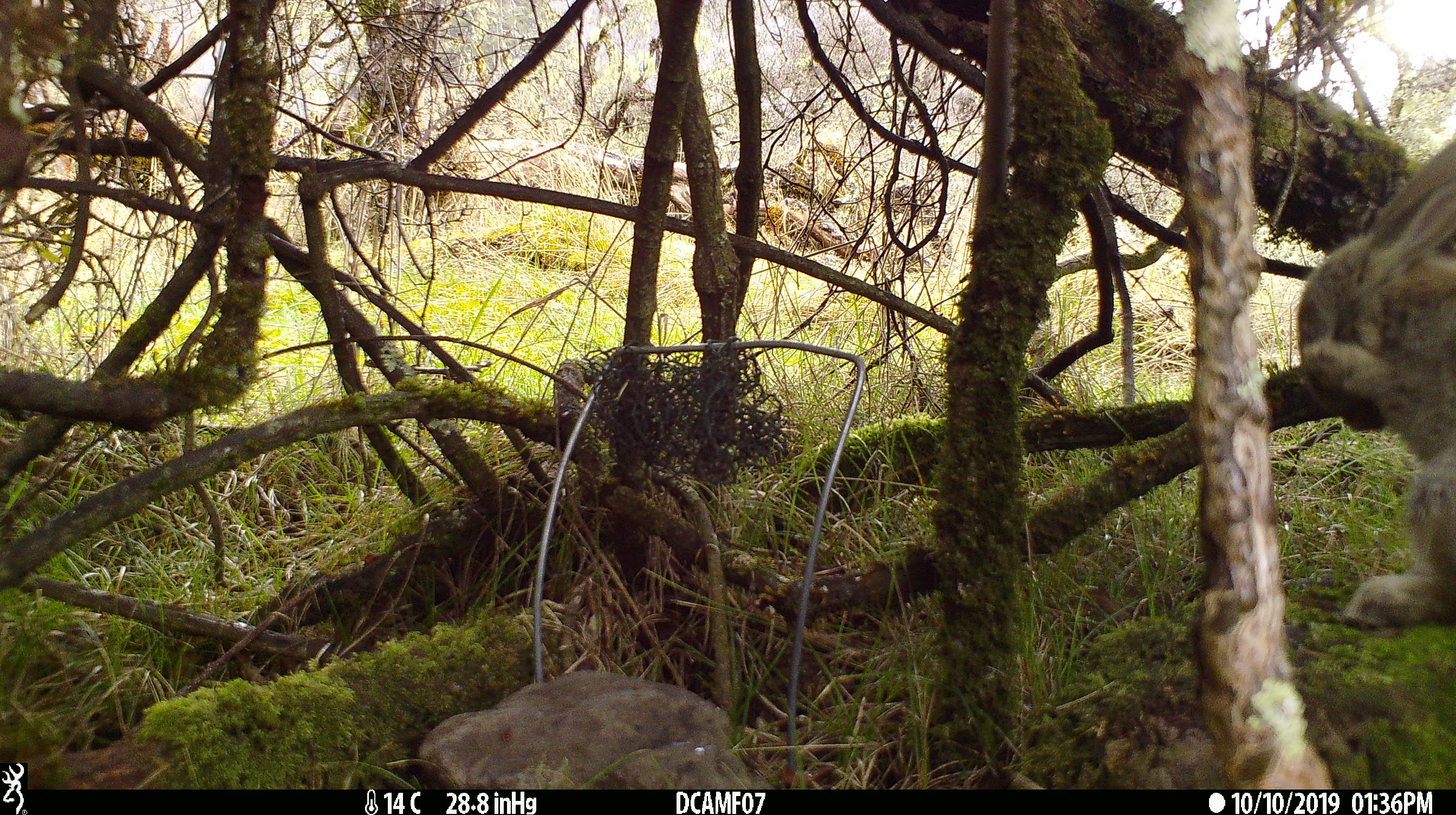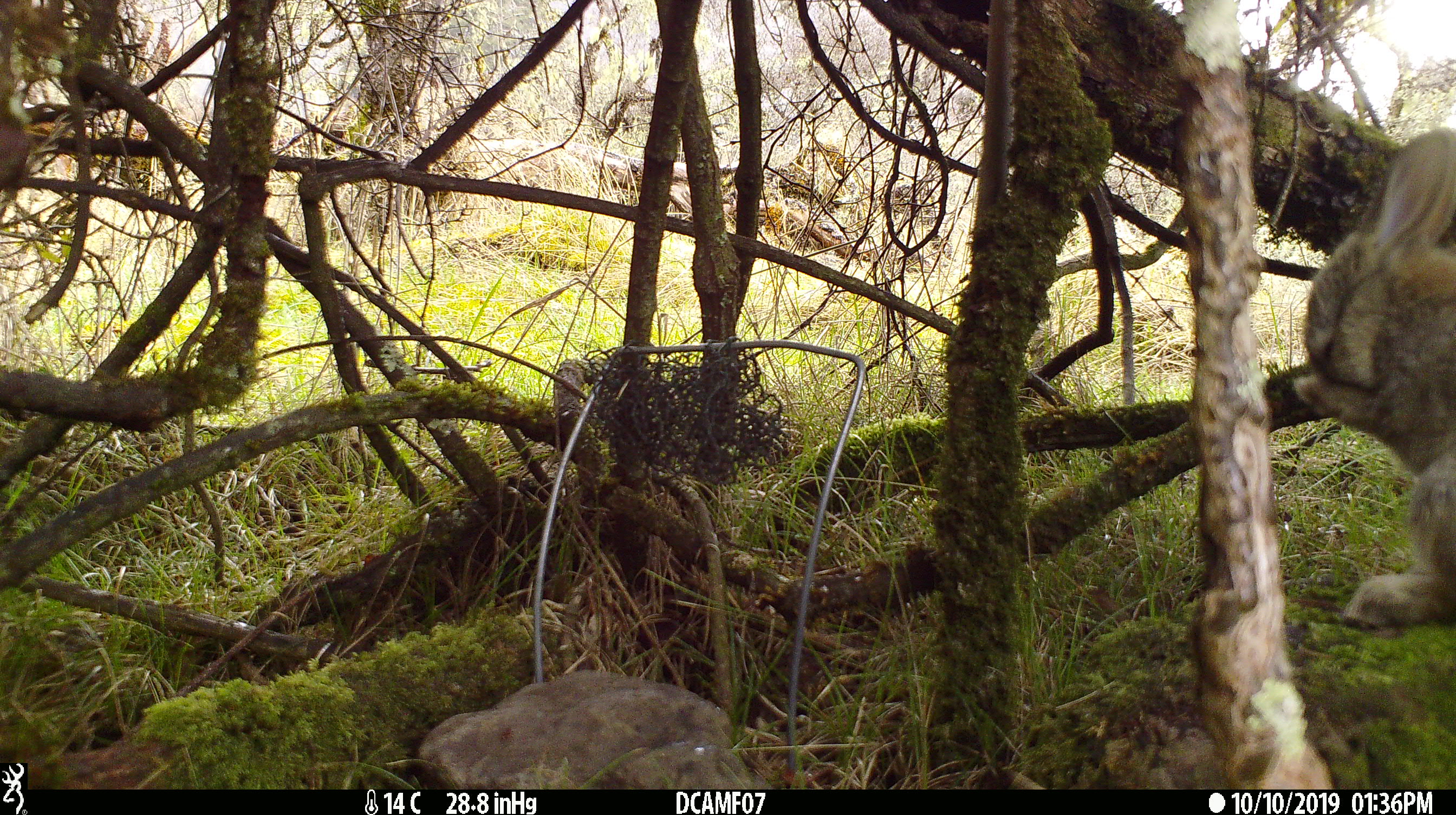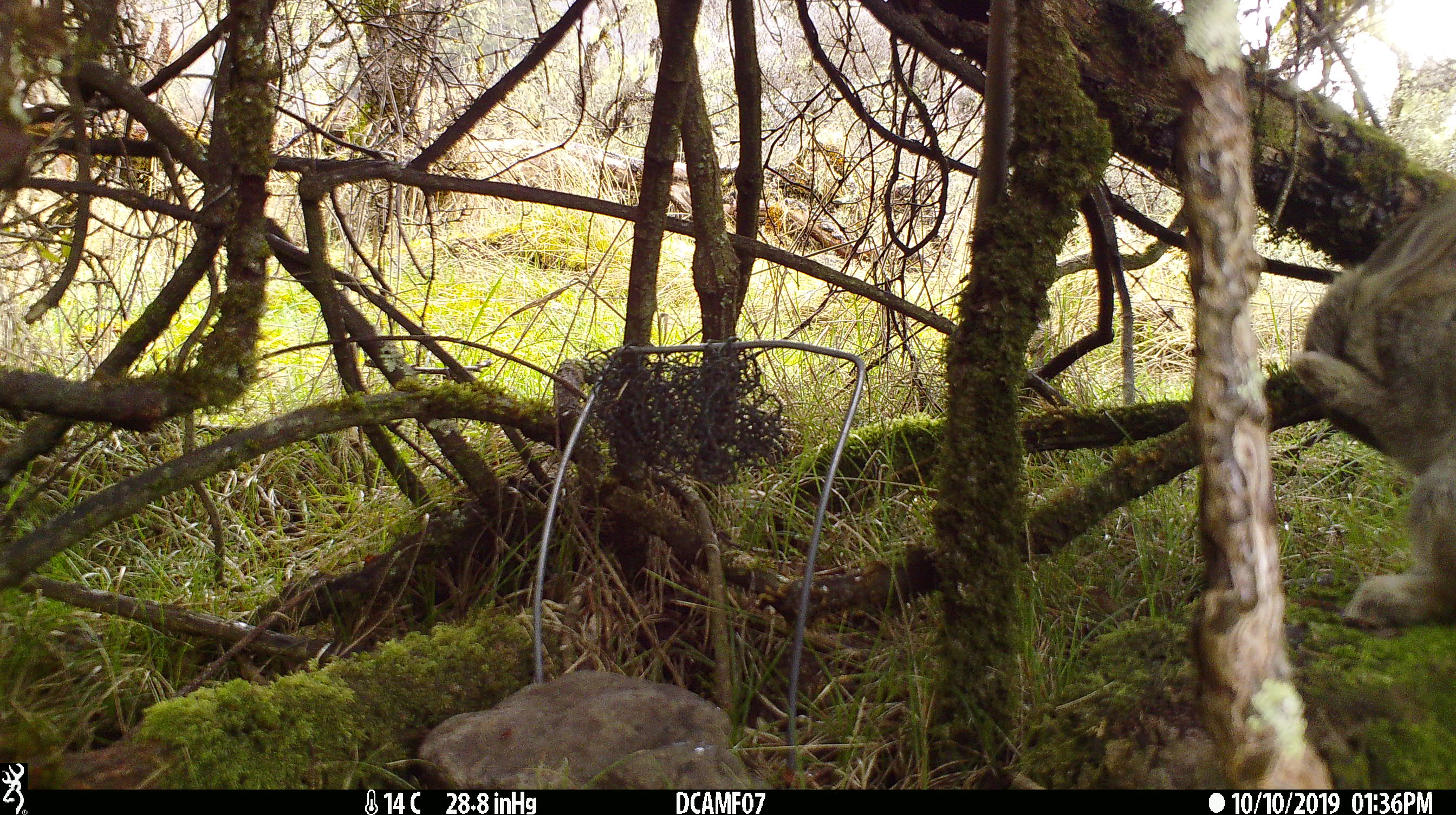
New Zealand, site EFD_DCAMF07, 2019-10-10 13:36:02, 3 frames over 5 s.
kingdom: Animalia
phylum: Chordata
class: Mammalia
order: Lagomorpha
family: Leporidae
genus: Oryctolagus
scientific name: Oryctolagus cuniculus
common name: european rabbit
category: rabbit